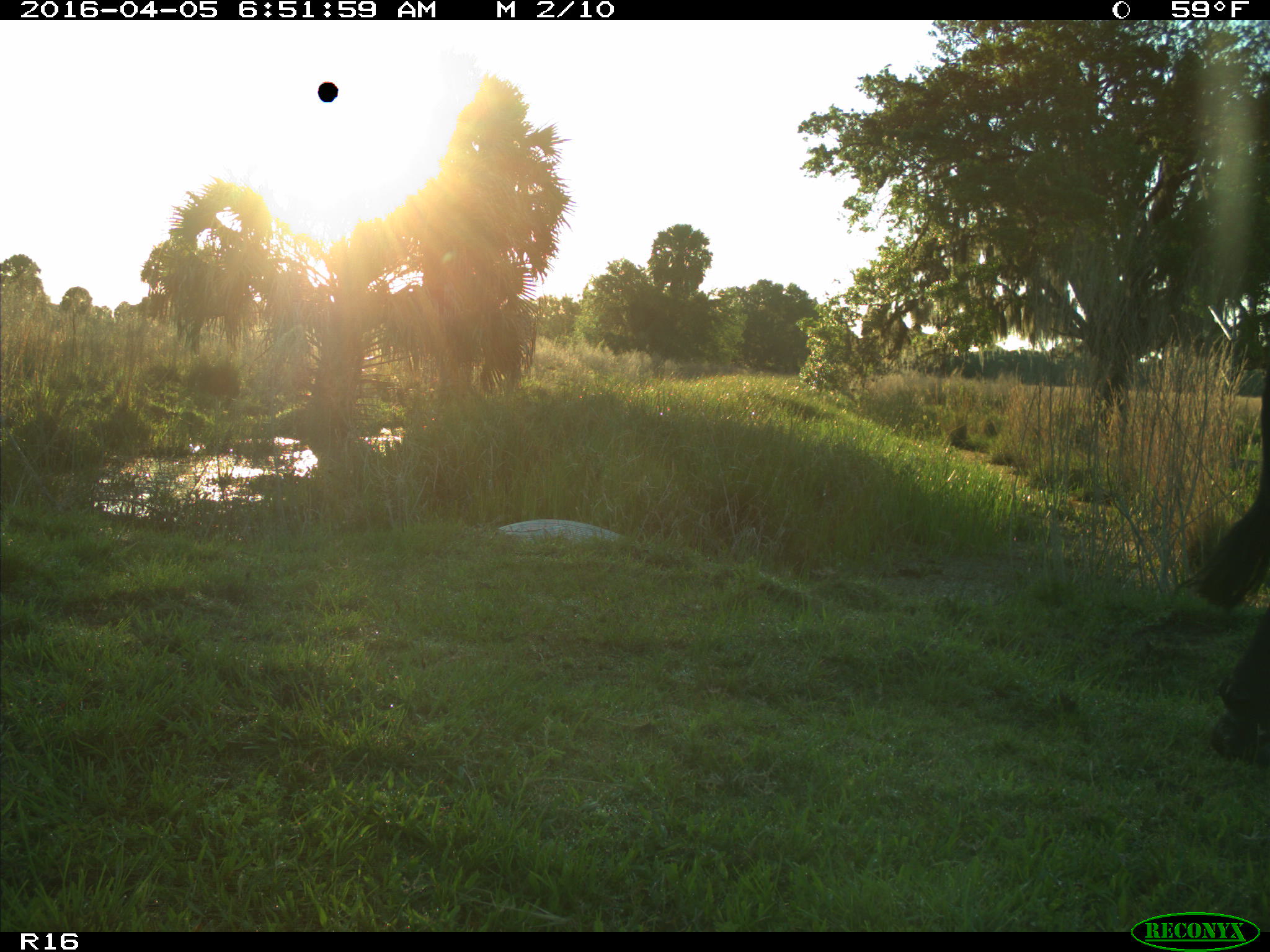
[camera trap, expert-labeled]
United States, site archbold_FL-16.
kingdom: Animalia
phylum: Chordata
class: Mammalia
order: Artiodactyla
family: Bovidae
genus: Bos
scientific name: Bos taurus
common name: domestic cow